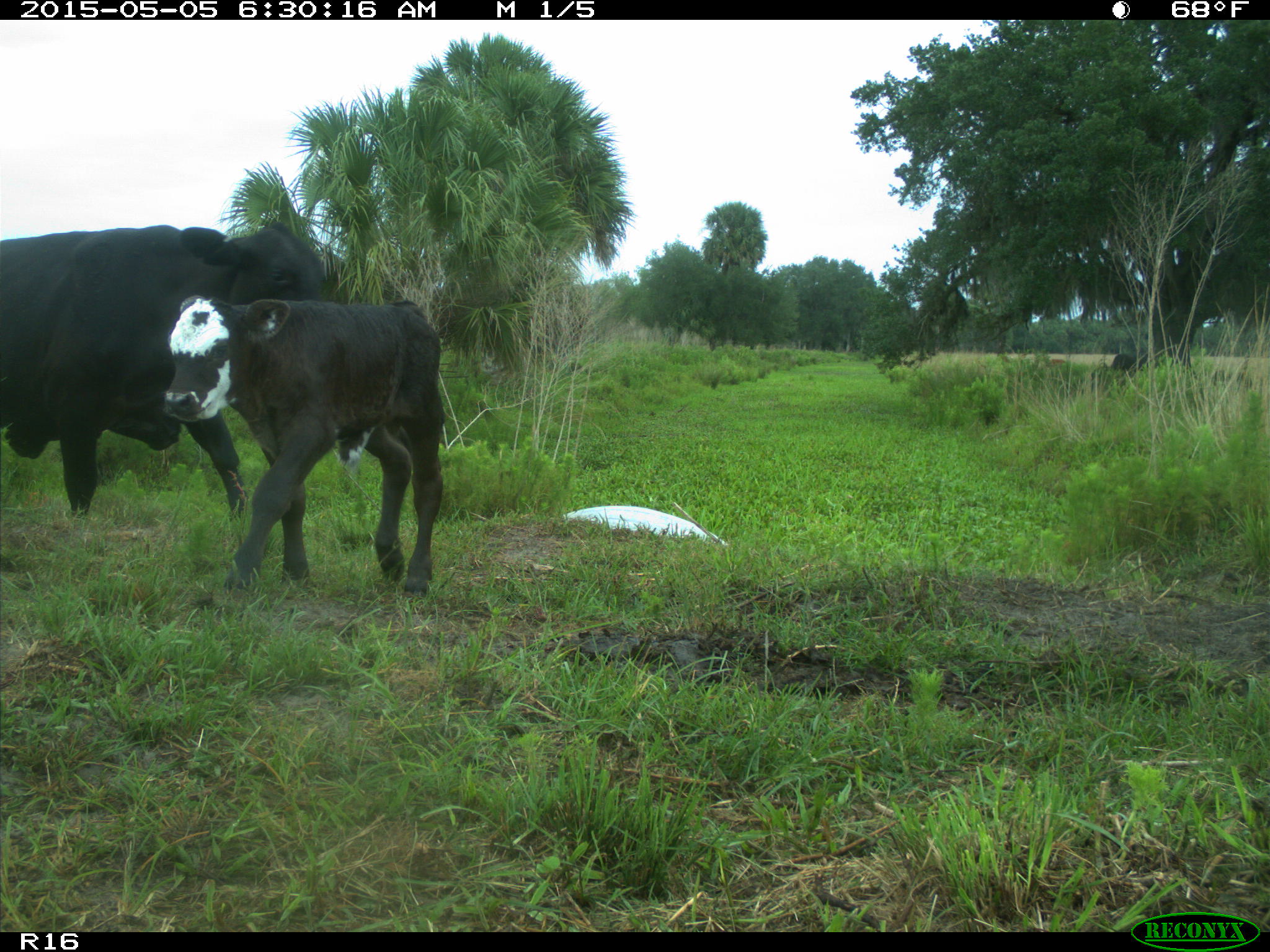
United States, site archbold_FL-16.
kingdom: Animalia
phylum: Chordata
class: Mammalia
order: Artiodactyla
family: Bovidae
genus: Bos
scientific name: Bos taurus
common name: domestic cow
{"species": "Bos taurus (domestic cow)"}